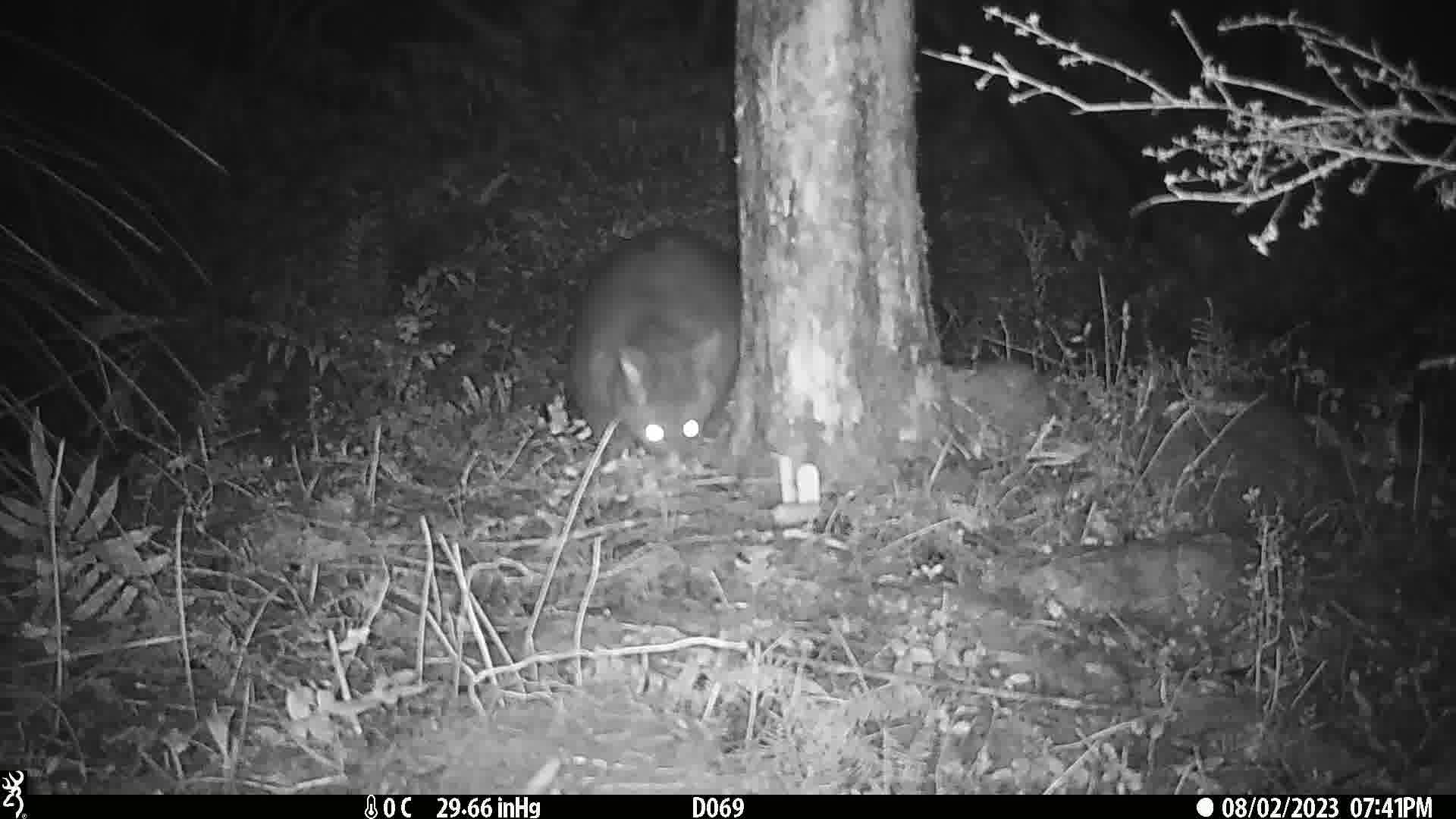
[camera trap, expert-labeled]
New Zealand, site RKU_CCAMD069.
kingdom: Animalia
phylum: Chordata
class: Mammalia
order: Diprotodontia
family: Phalangeridae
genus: Trichosurus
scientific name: Trichosurus vulpecula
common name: common brushtail possum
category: possum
Possum (common brushtail possum) (Trichosurus vulpecula).